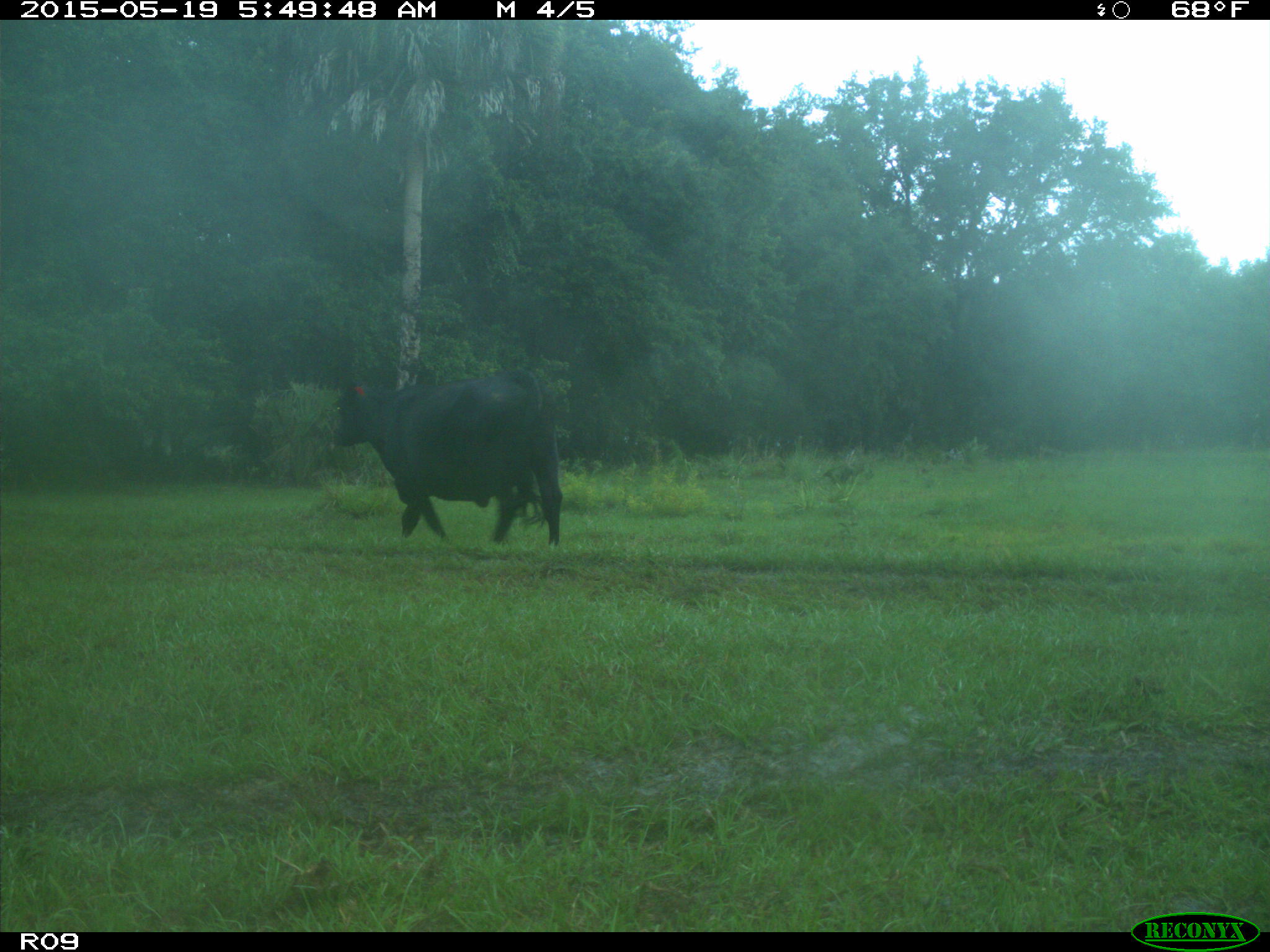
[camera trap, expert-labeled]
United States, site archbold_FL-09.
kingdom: Animalia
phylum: Chordata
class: Mammalia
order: Artiodactyla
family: Bovidae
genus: Bos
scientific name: Bos taurus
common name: domestic cow